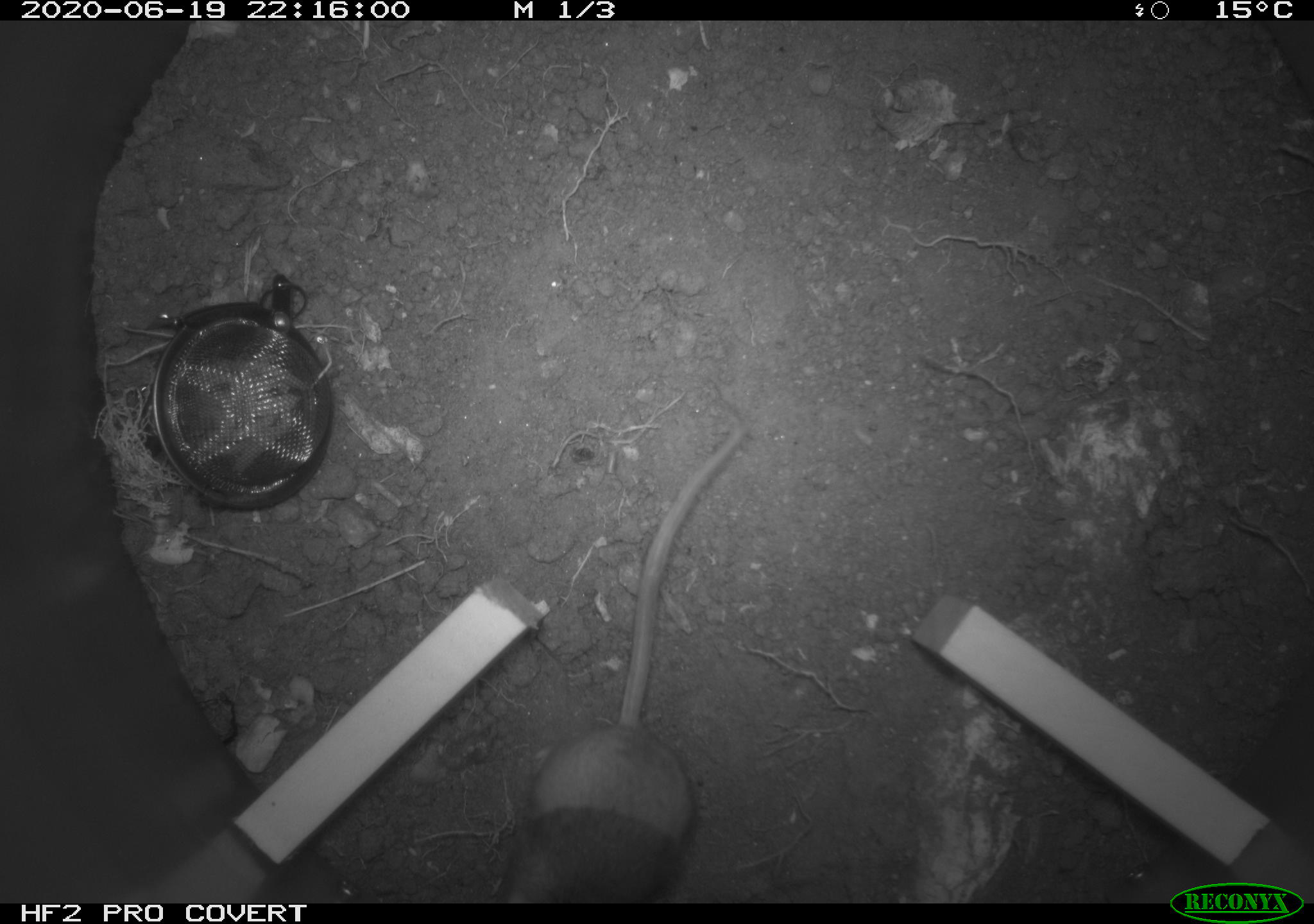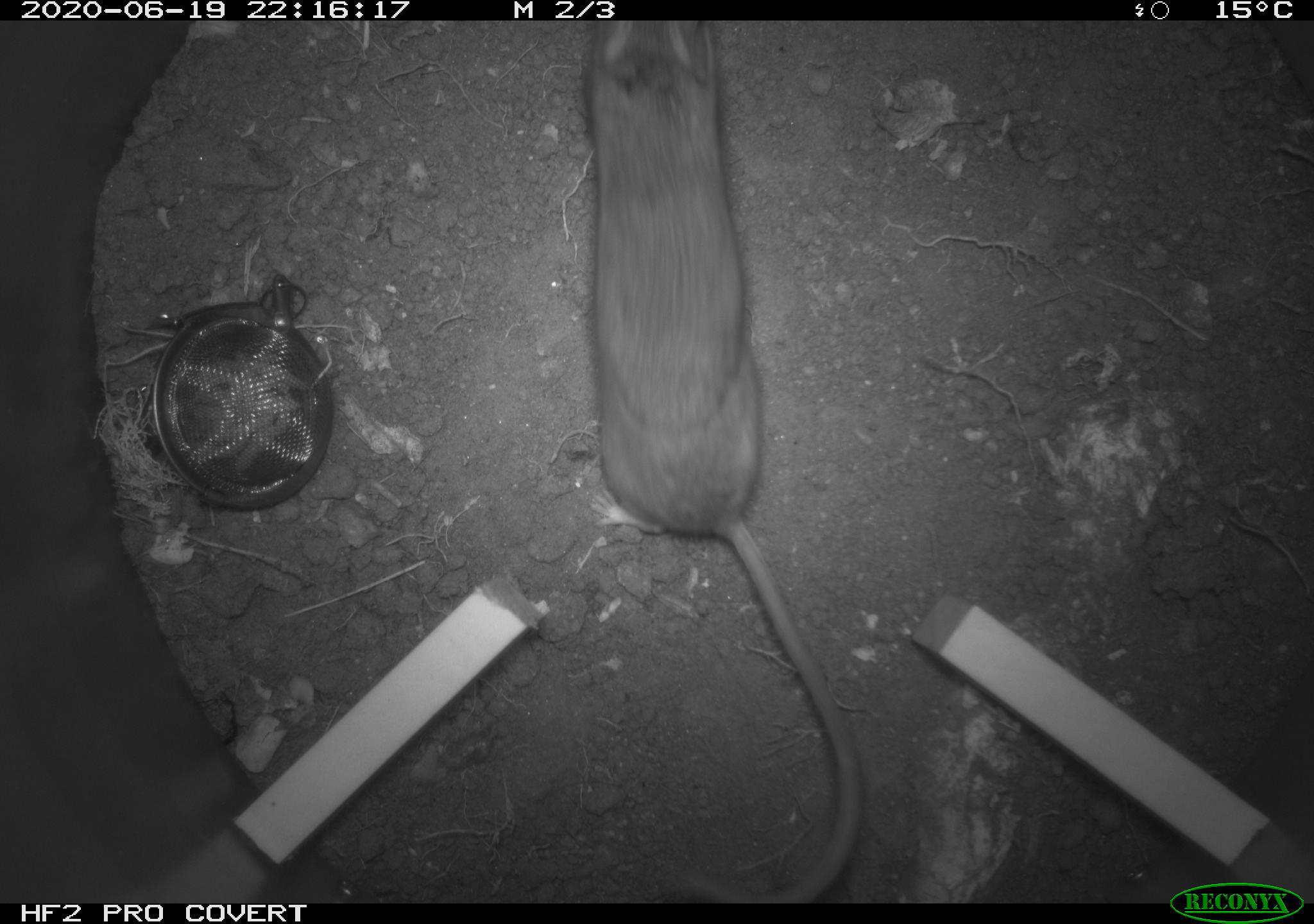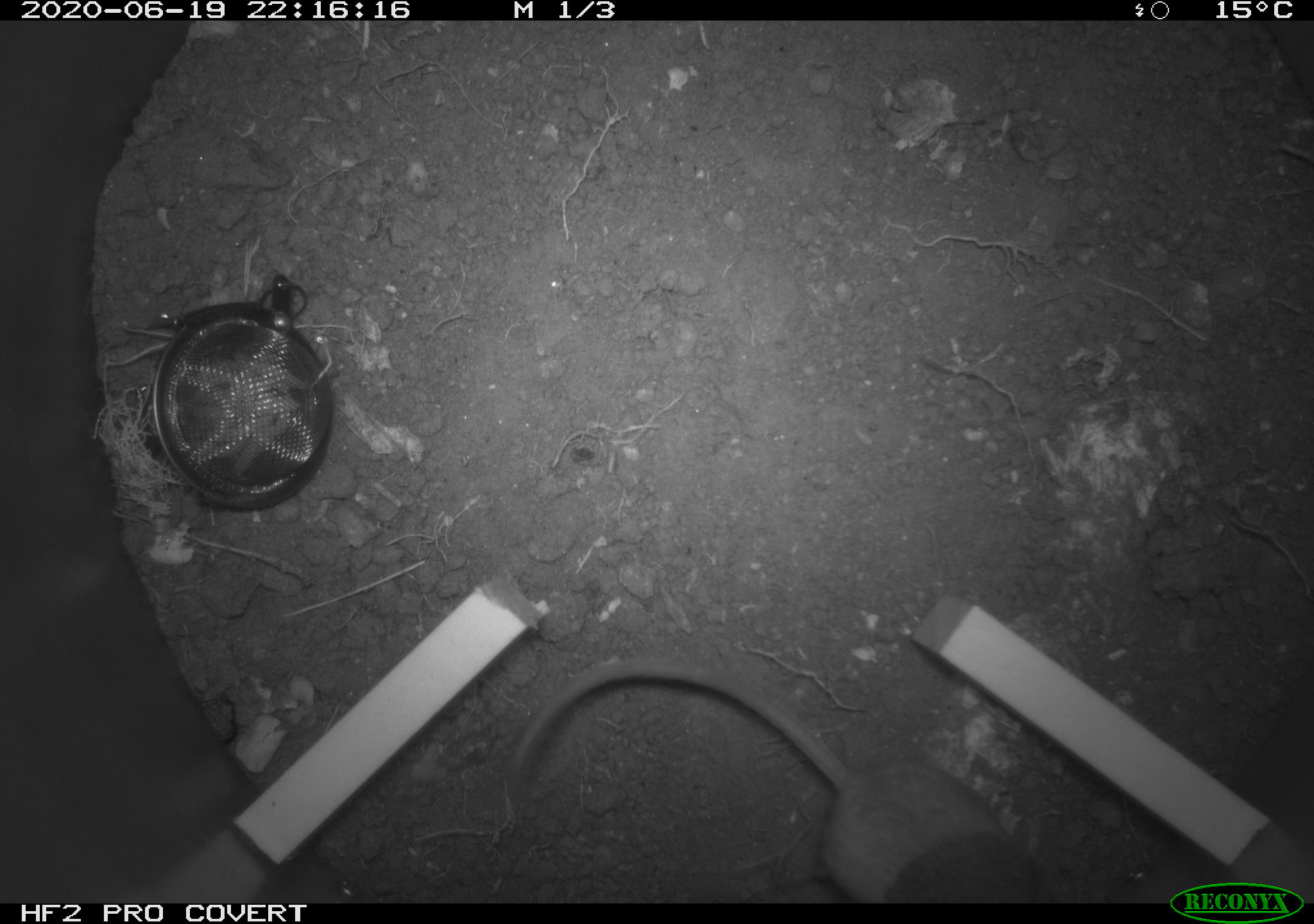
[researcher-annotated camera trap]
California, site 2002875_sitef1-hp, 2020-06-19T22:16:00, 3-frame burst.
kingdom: Animalia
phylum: Chordata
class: Mammalia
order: Rodentia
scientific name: Rodentia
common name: mouse species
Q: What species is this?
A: Mouse species (Rodentia).